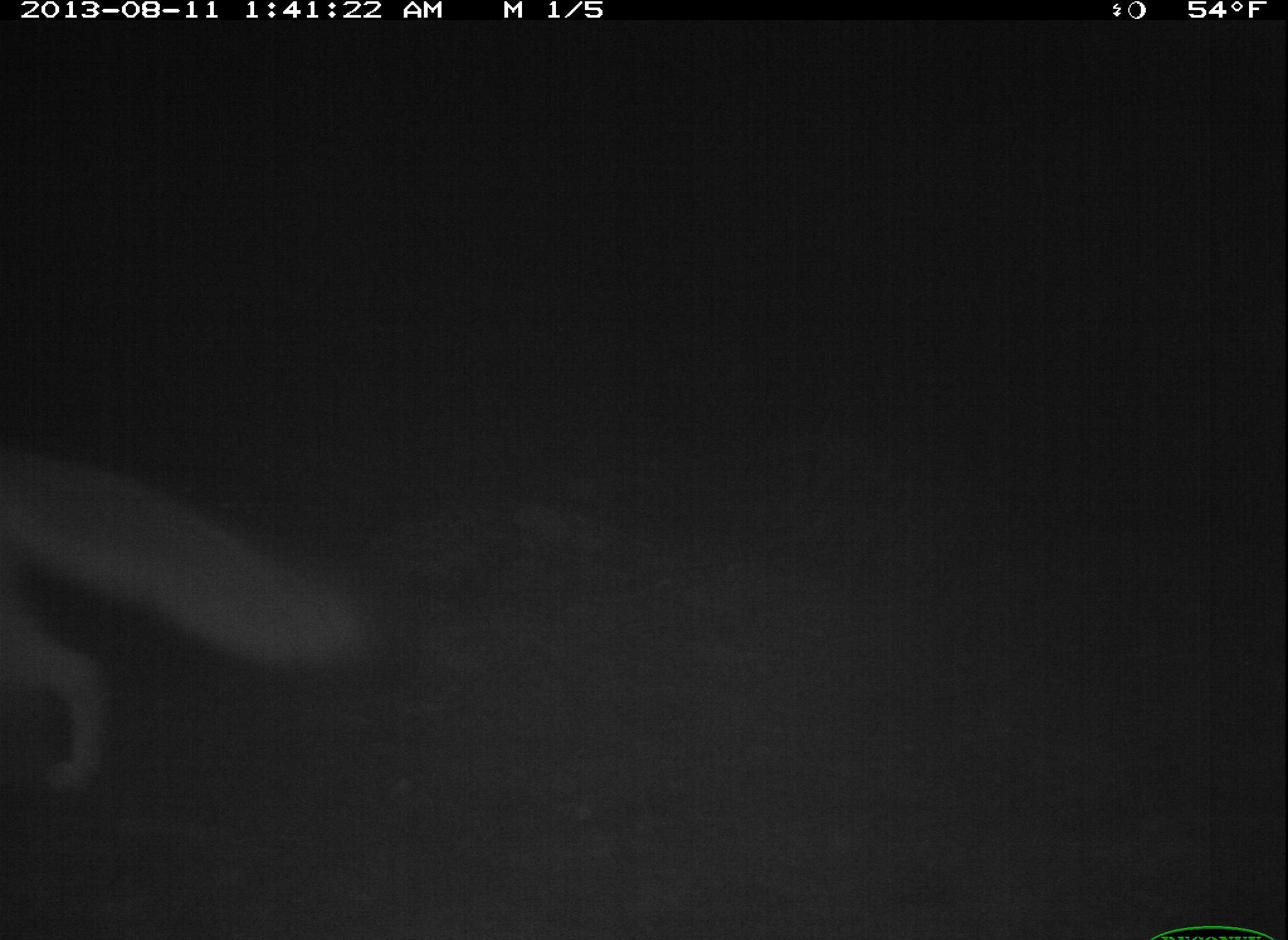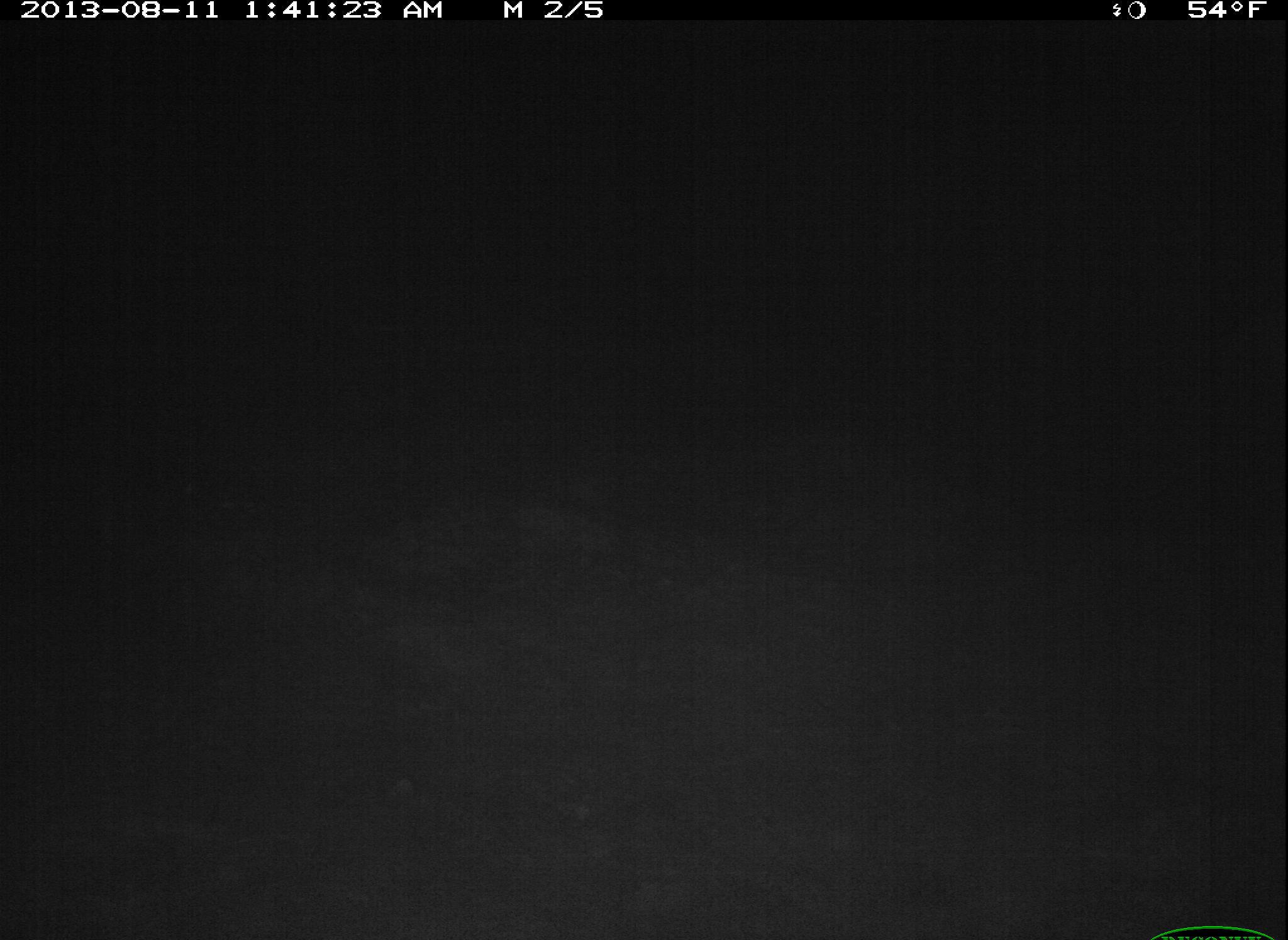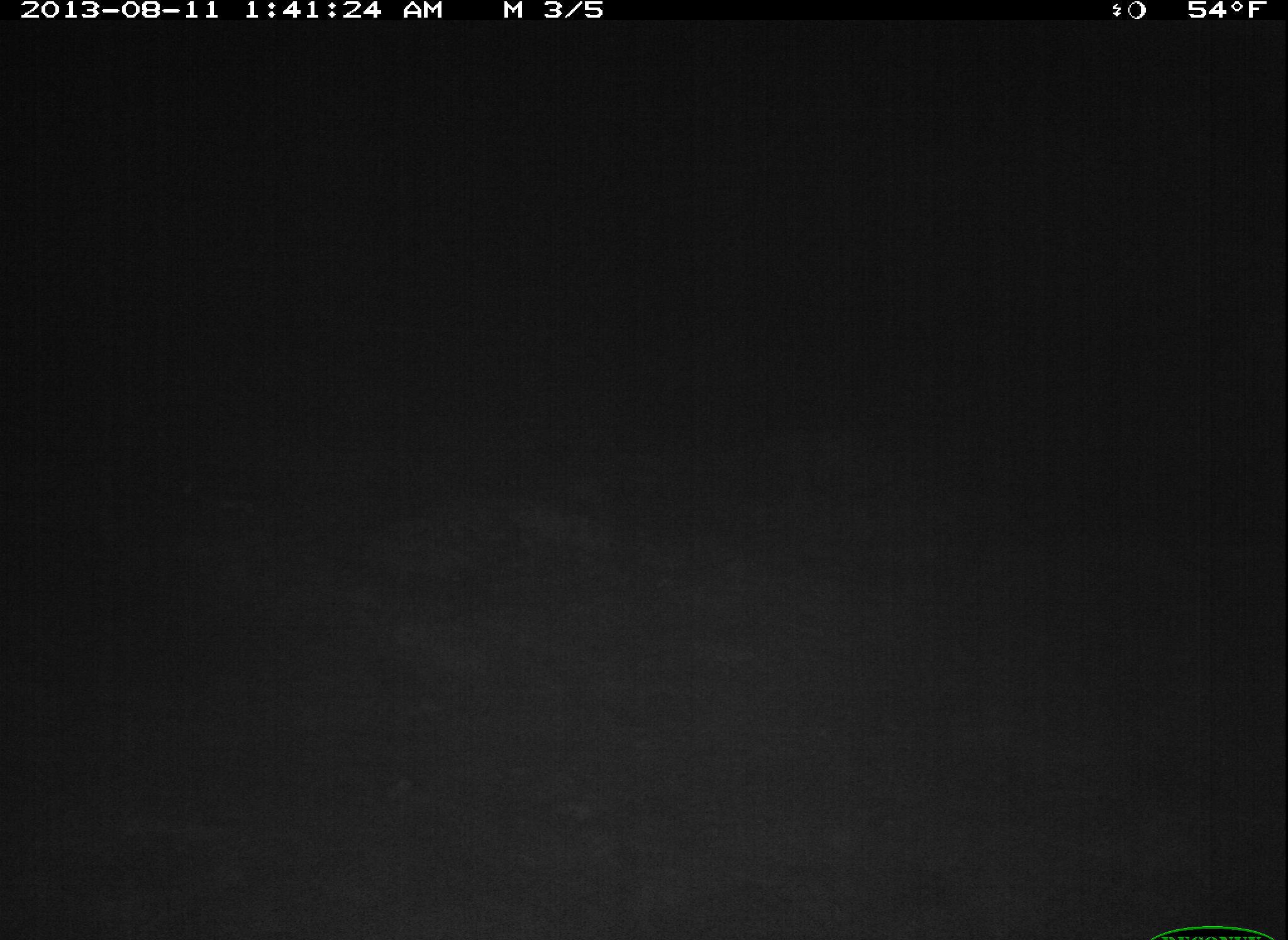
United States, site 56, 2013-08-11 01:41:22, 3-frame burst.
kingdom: Animalia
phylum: Chordata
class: Mammalia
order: Carnivora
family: Canidae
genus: Urocyon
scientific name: Urocyon cinereoargenteus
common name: gray fox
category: fox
Fox (gray fox) (Urocyon cinereoargenteus).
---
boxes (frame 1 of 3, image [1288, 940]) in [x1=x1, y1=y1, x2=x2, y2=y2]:
fox: [x1=0, y1=437, x2=352, y2=794]